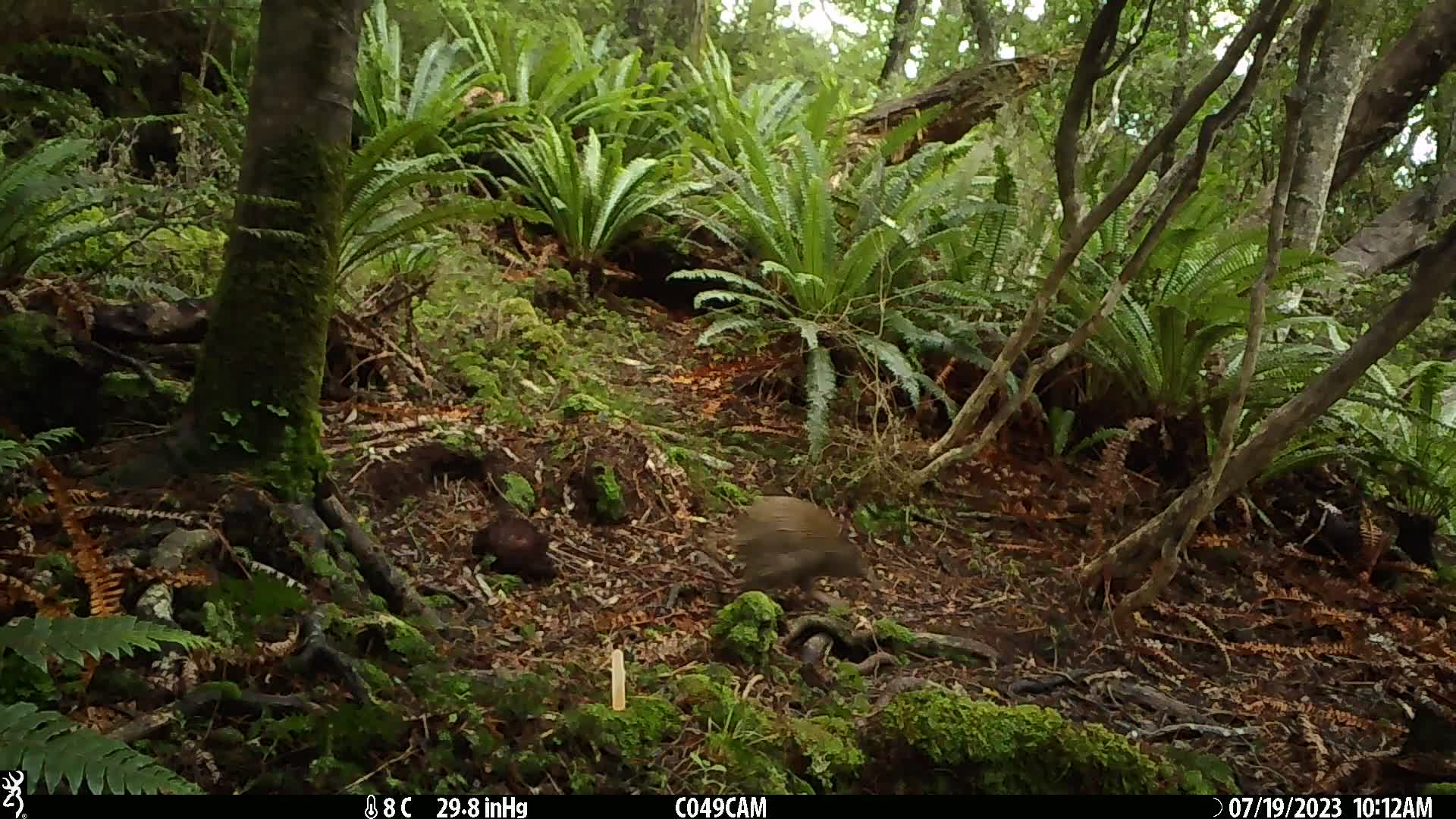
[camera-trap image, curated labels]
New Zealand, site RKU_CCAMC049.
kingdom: Animalia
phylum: Chordata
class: Aves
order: Apterygiformes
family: Apterygidae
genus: Apteryx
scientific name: Apteryx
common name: kiwi